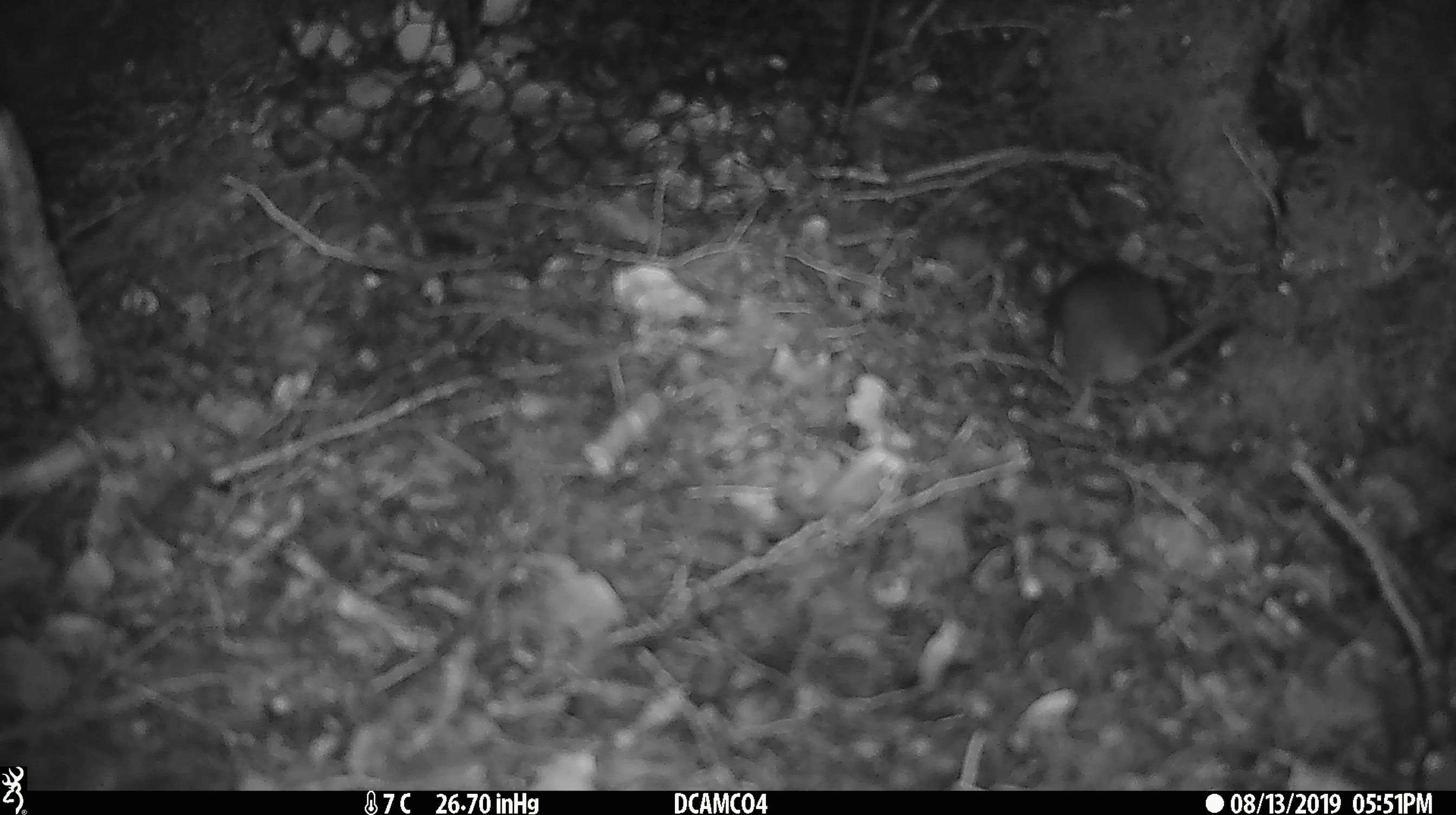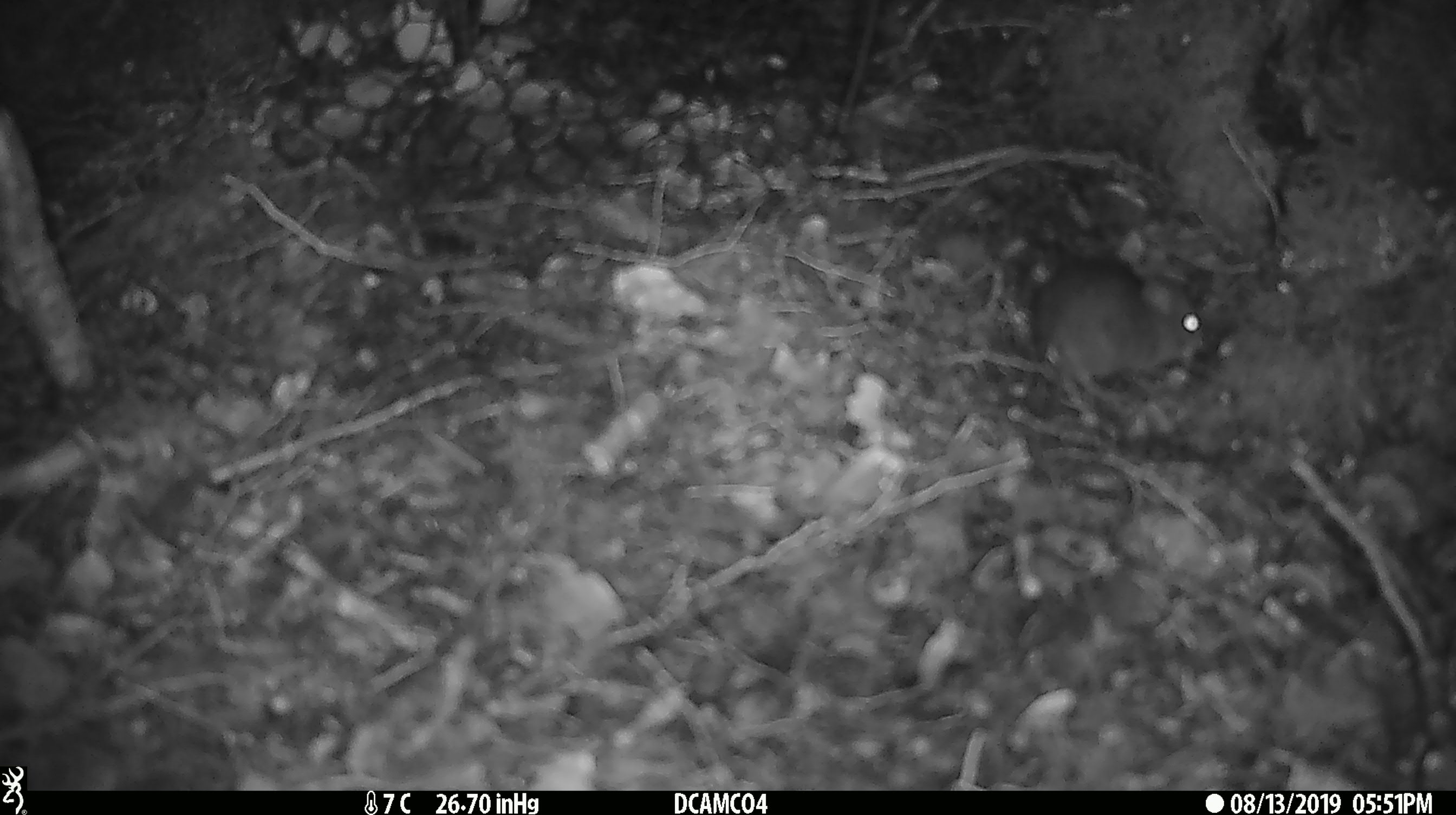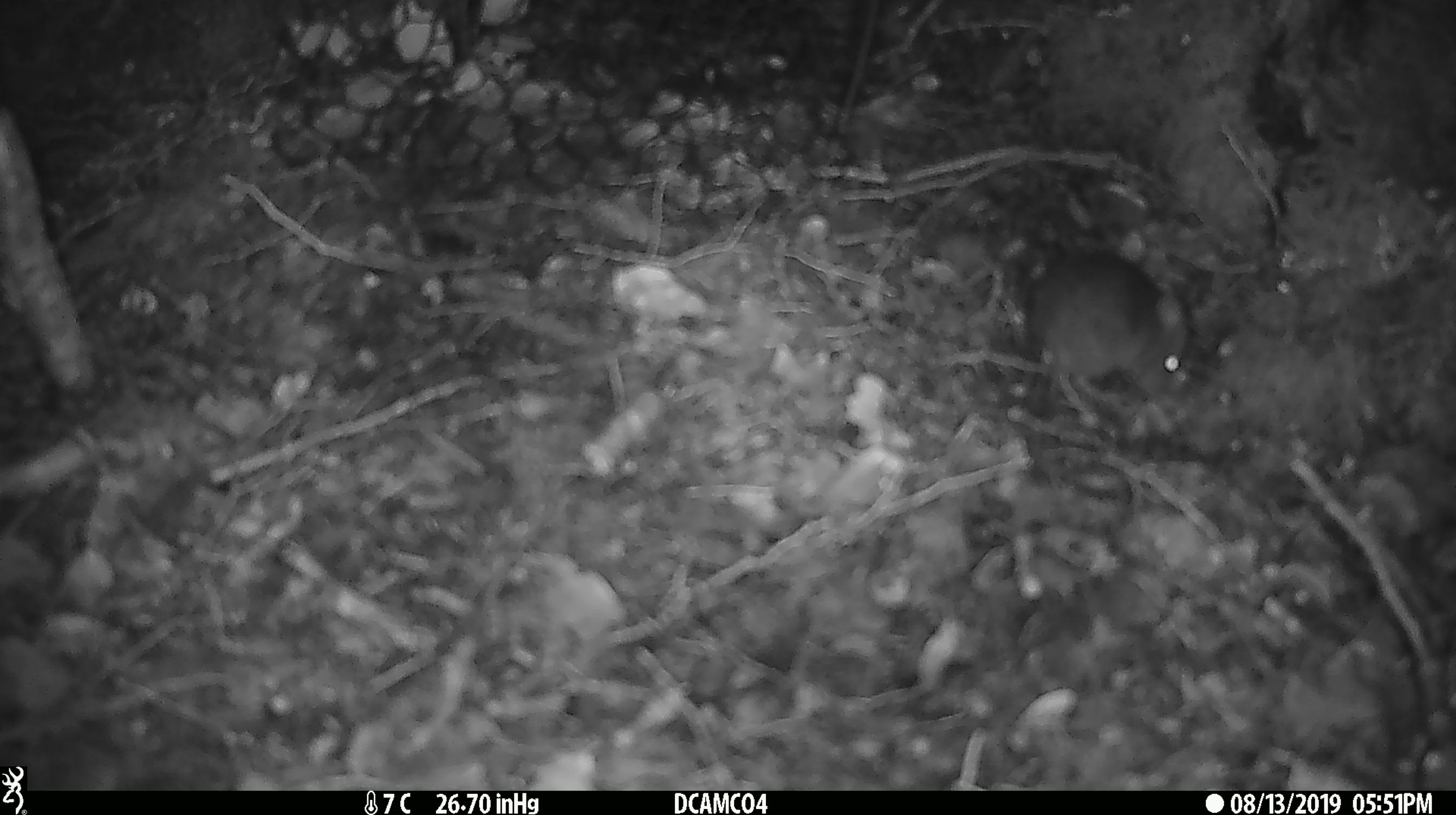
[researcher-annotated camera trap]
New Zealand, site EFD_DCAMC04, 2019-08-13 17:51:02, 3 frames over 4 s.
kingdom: Animalia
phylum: Chordata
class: Mammalia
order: Rodentia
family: Muridae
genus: Mus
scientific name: Mus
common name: mouse